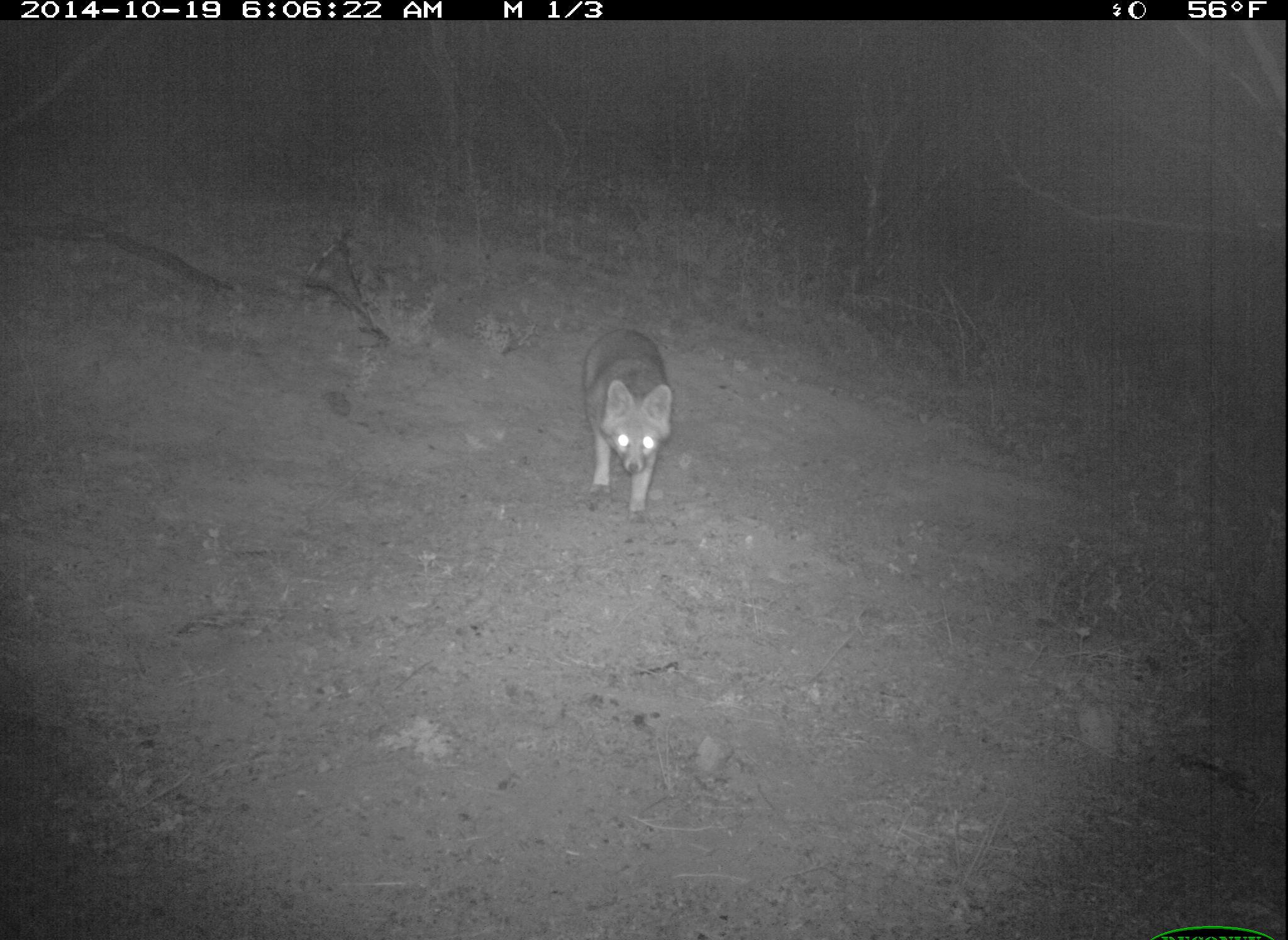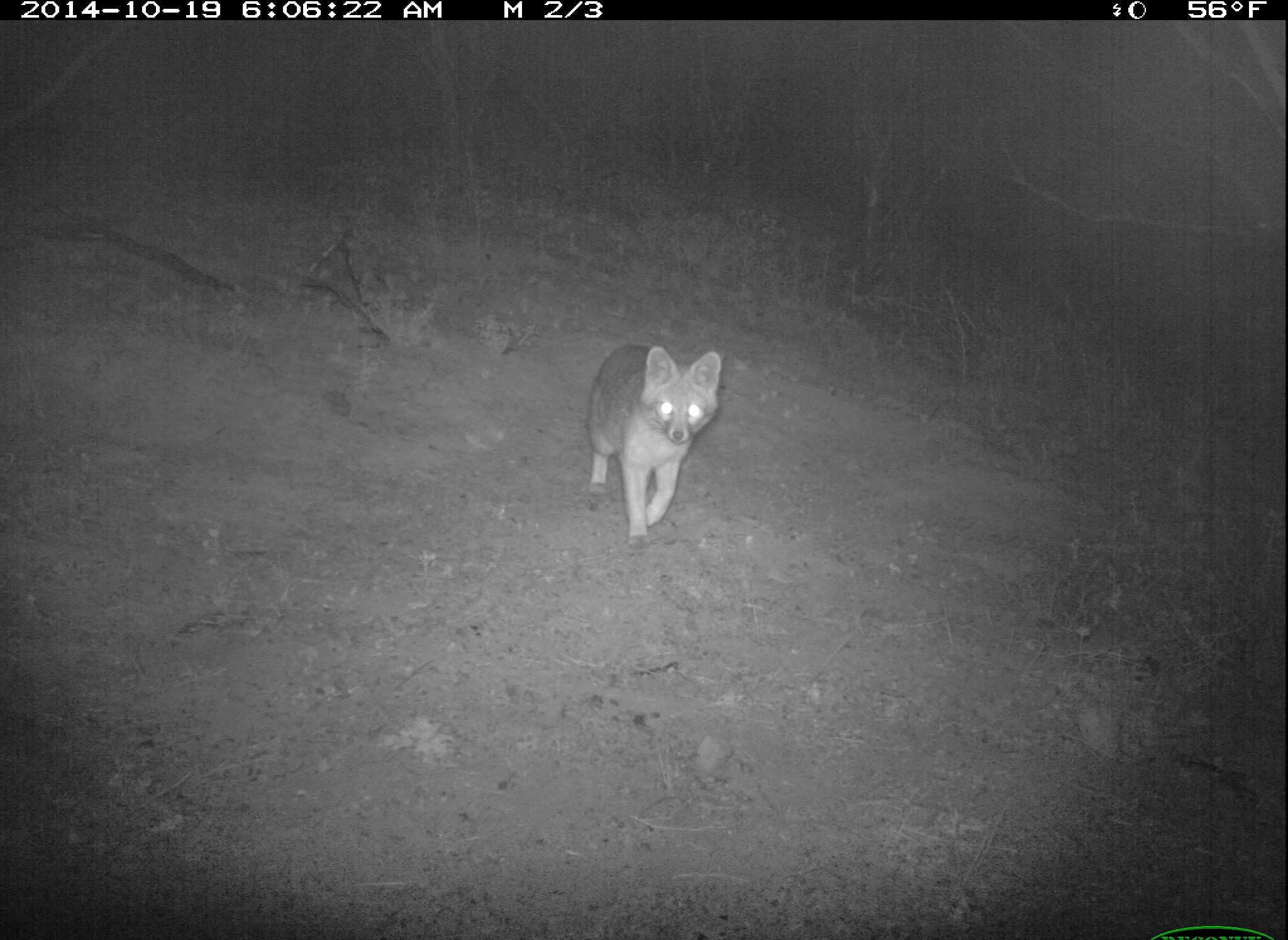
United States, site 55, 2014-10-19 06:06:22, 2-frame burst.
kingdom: Animalia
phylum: Chordata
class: Mammalia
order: Carnivora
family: Canidae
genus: Urocyon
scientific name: Urocyon cinereoargenteus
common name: gray fox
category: fox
Fox (gray fox) (Urocyon cinereoargenteus).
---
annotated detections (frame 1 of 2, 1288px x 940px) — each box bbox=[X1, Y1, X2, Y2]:
fox: bbox=[579, 325, 676, 526]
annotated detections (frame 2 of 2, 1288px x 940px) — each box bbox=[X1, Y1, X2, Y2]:
fox: bbox=[576, 341, 719, 554]